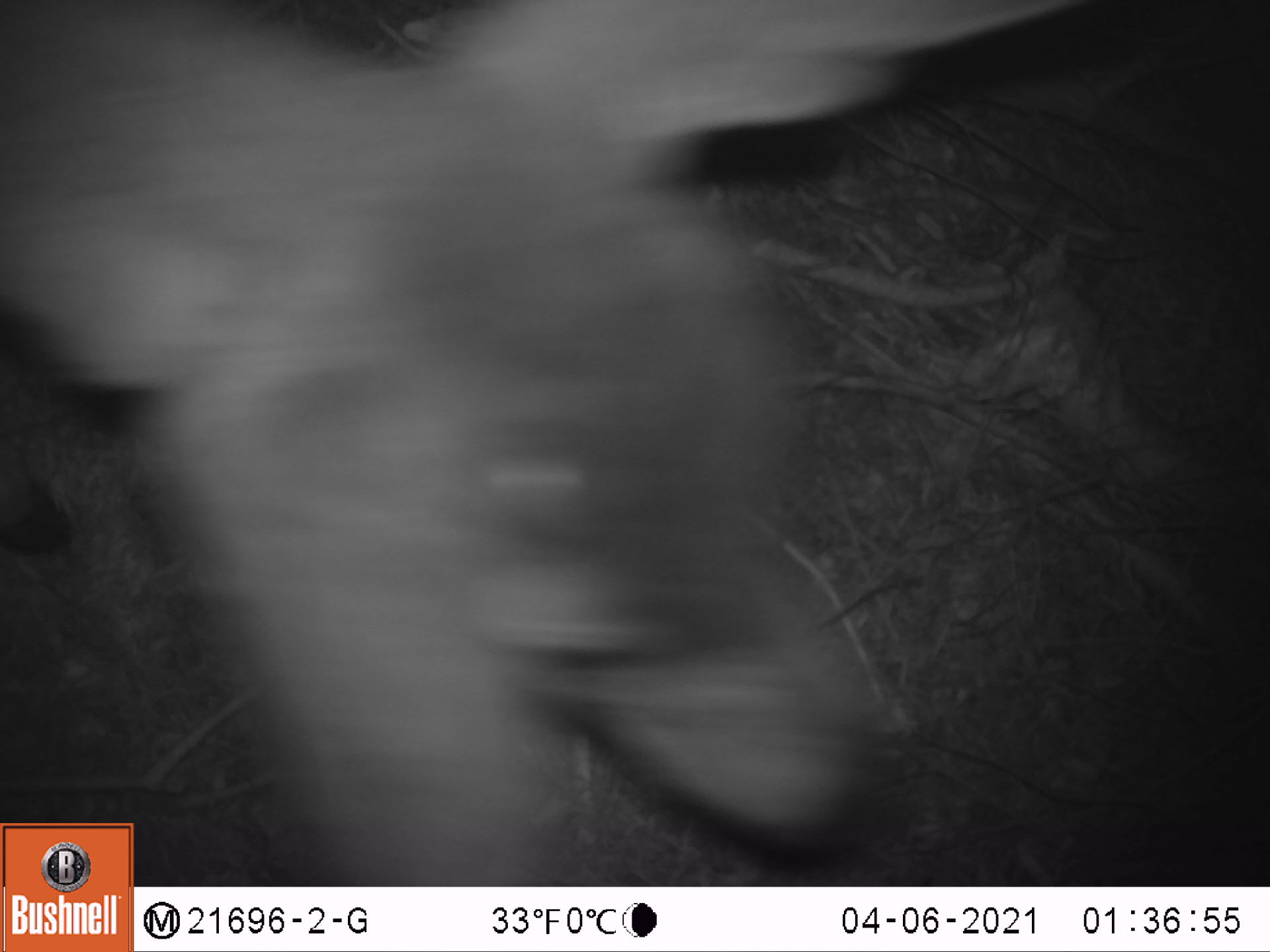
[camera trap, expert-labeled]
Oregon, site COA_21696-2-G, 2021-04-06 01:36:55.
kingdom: Animalia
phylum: Chordata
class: Mammalia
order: Artiodactyla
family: Cervidae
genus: Odocoileus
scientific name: Odocoileus hemionus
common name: black-tailed deer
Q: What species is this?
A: Black-tailed deer (Odocoileus hemionus).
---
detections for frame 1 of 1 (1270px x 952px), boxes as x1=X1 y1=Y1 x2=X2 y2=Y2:
black-tailed deer: x1=134 y1=0 x2=1092 y2=885